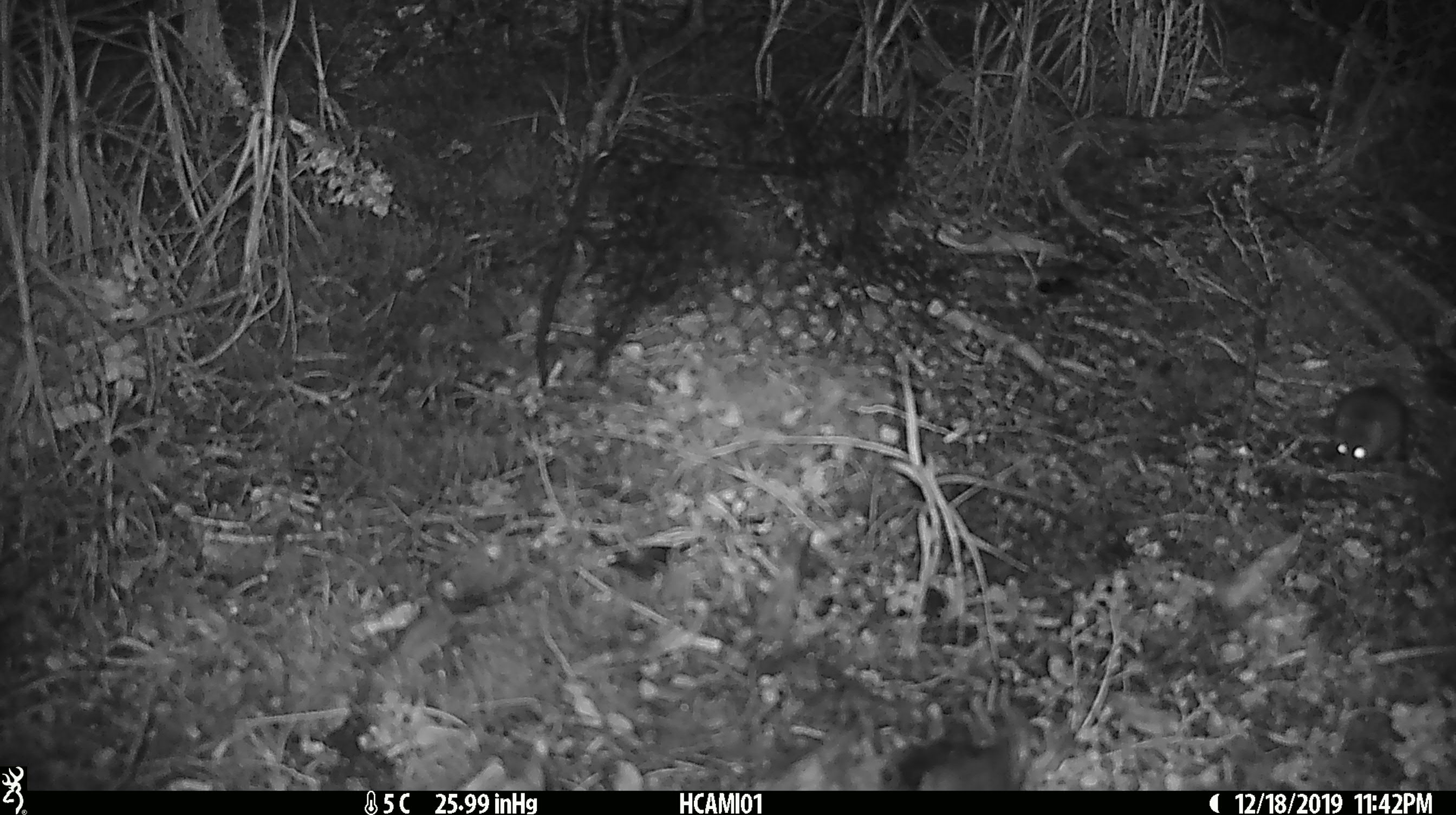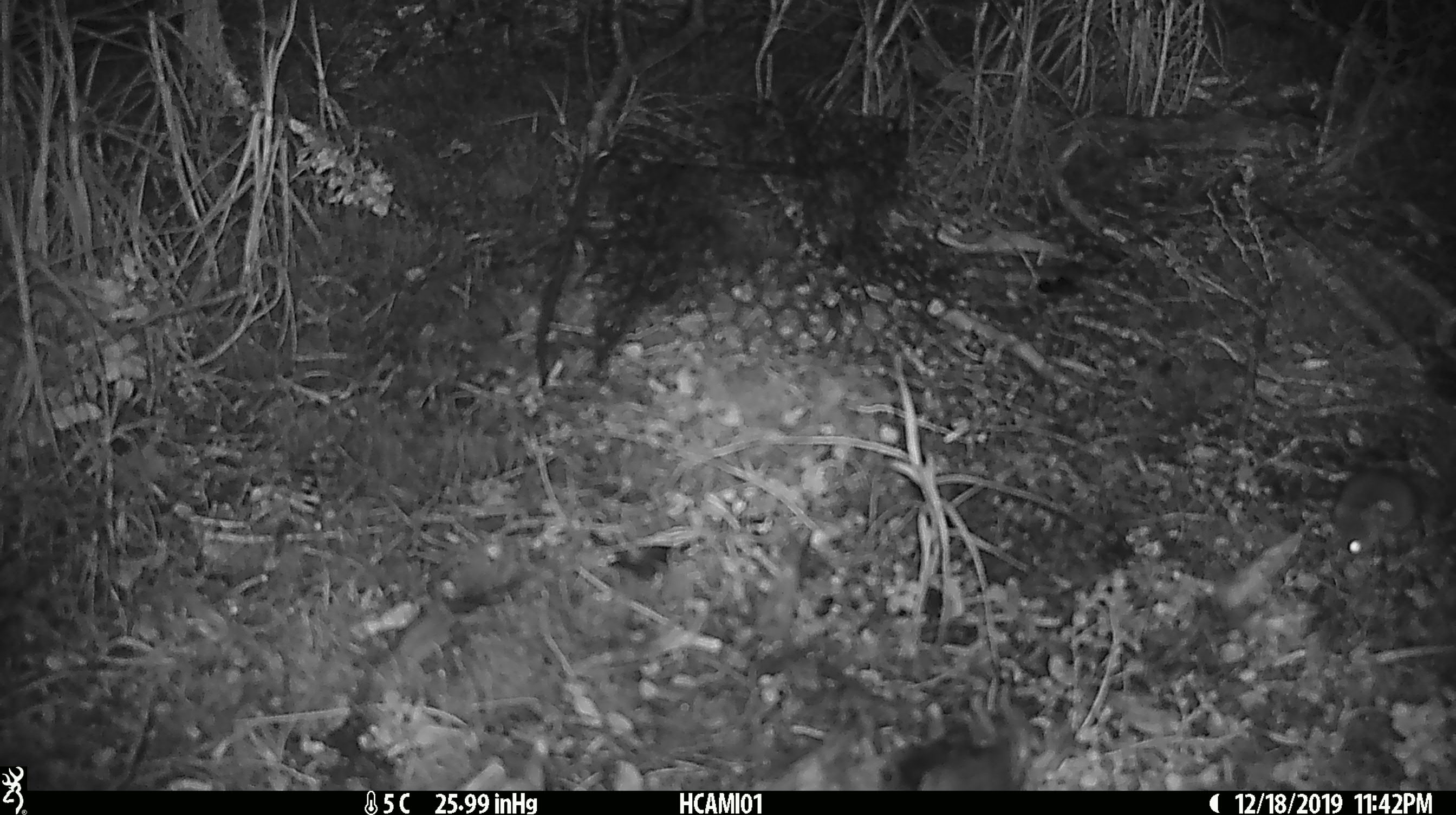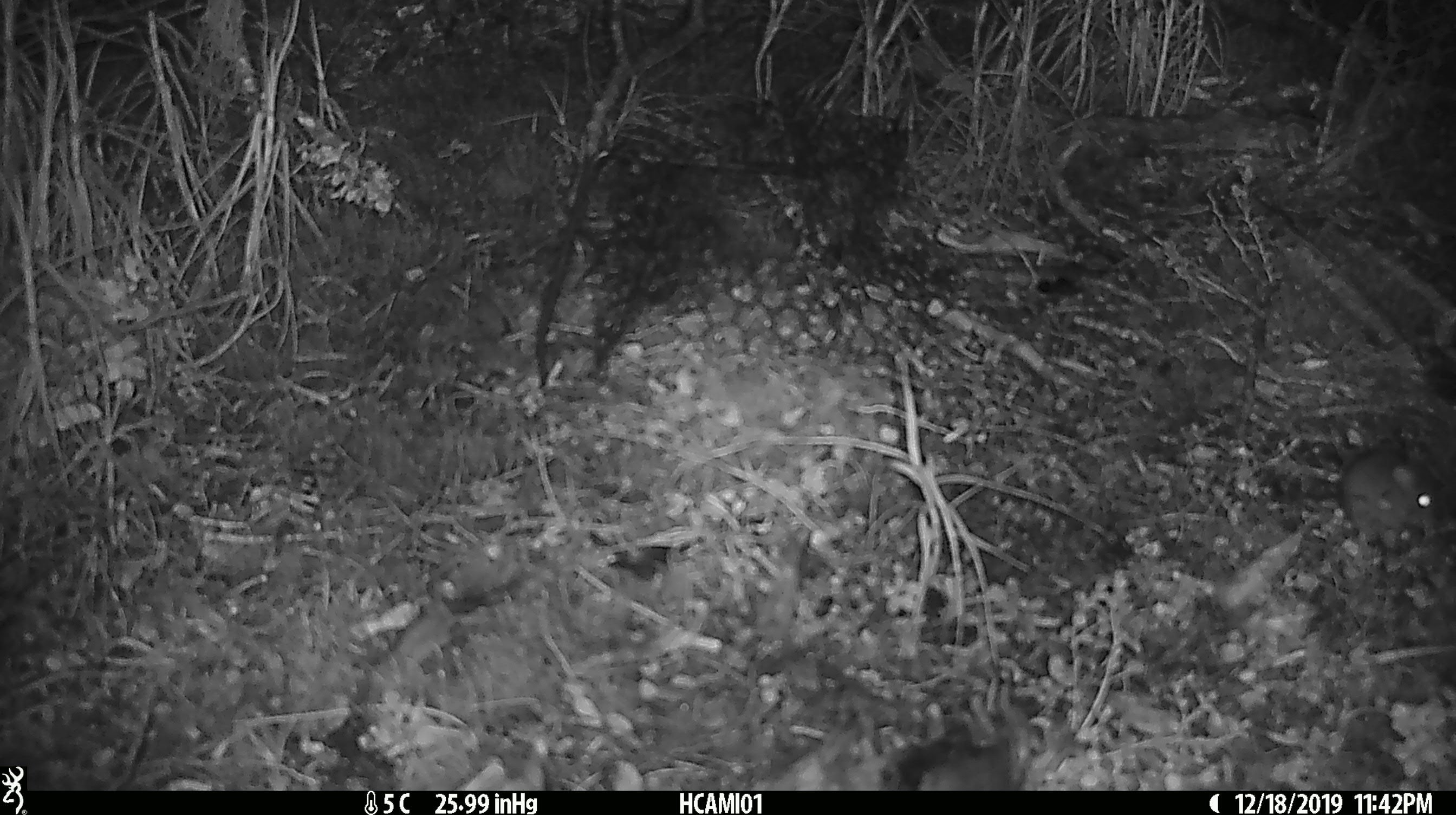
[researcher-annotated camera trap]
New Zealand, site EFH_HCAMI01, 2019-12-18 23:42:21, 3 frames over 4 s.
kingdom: Animalia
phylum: Chordata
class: Mammalia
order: Rodentia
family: Muridae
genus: Mus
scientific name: Mus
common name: mouse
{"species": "mouse (Mus)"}